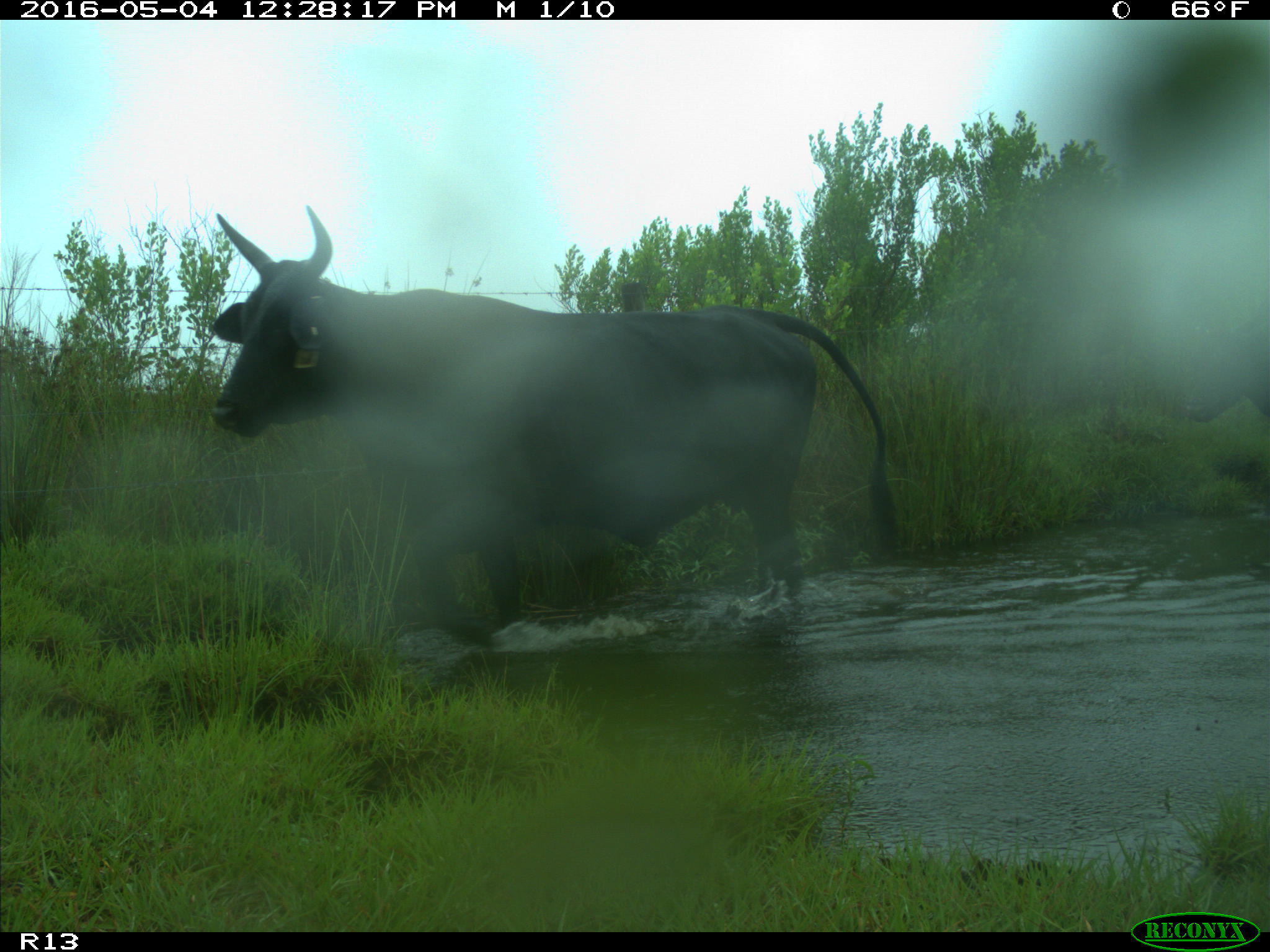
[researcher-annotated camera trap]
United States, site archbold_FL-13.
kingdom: Animalia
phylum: Chordata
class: Mammalia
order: Artiodactyla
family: Bovidae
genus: Bos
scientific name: Bos taurus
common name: domestic cow